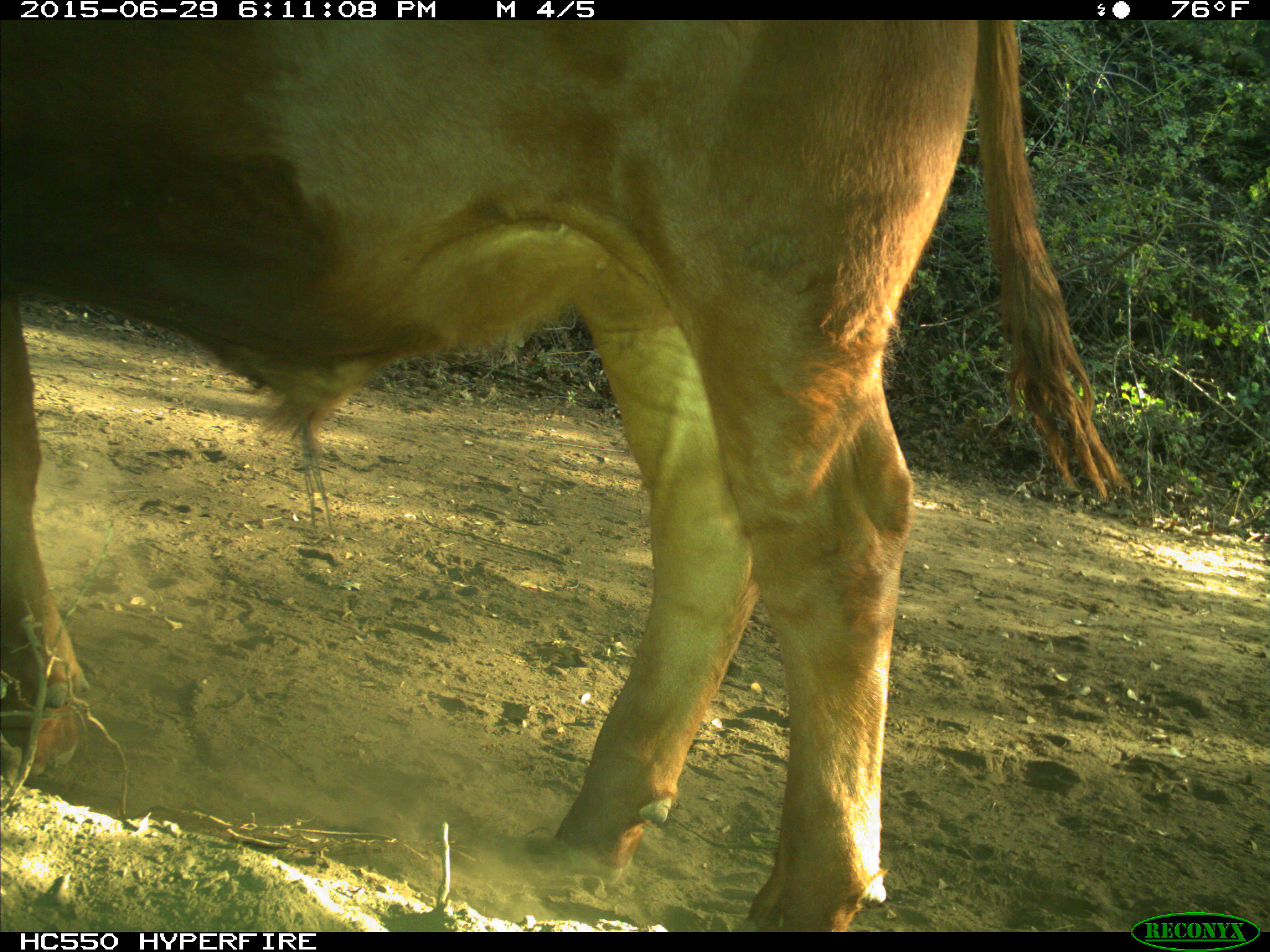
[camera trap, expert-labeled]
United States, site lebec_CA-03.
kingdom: Animalia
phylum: Chordata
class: Mammalia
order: Artiodactyla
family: Bovidae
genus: Bos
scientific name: Bos taurus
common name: domestic cow